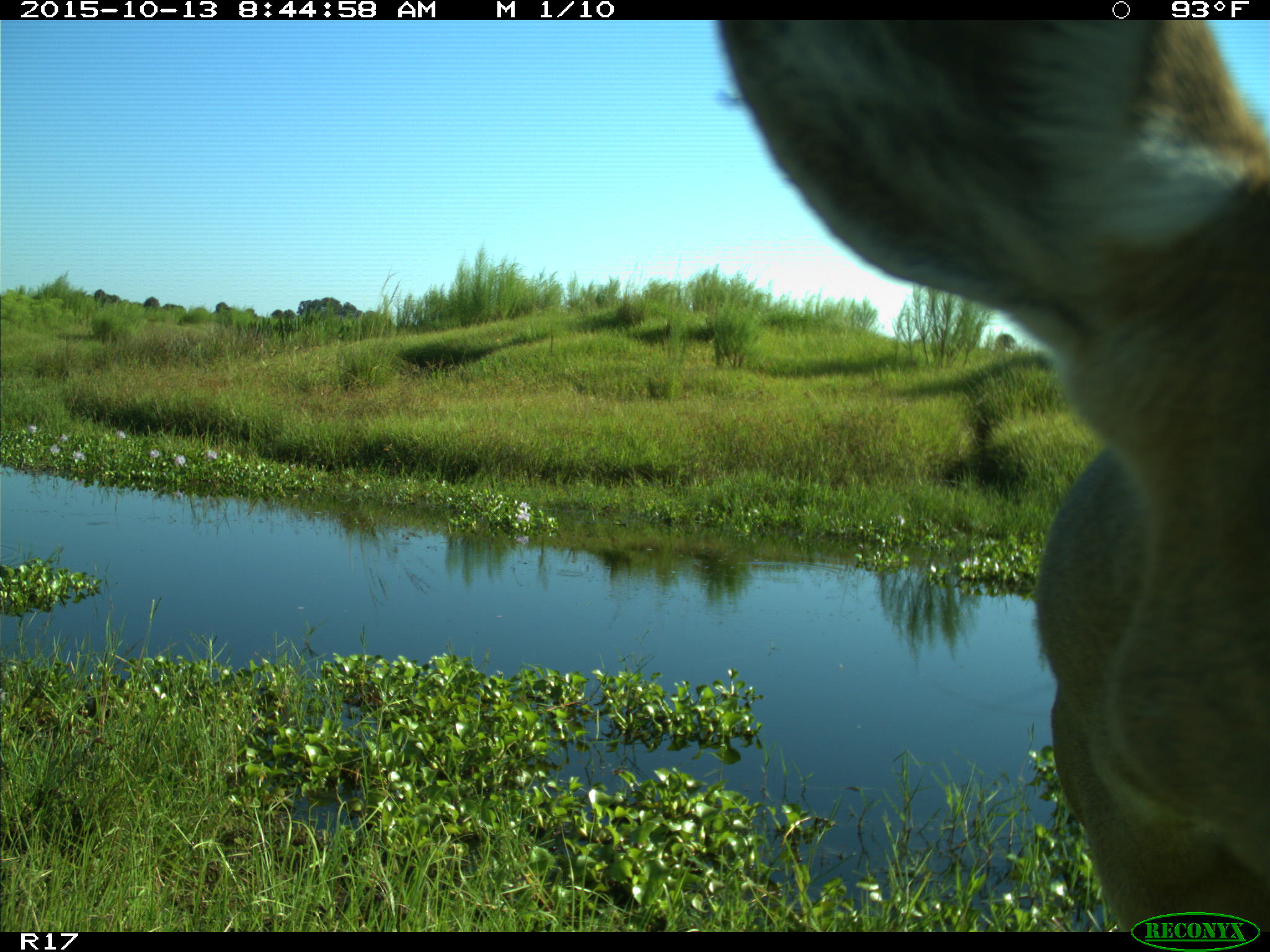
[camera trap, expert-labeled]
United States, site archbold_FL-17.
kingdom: Animalia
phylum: Chordata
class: Mammalia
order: Artiodactyla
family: Cervidae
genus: Odocoileus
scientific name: Odocoileus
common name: deer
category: unidentified deer